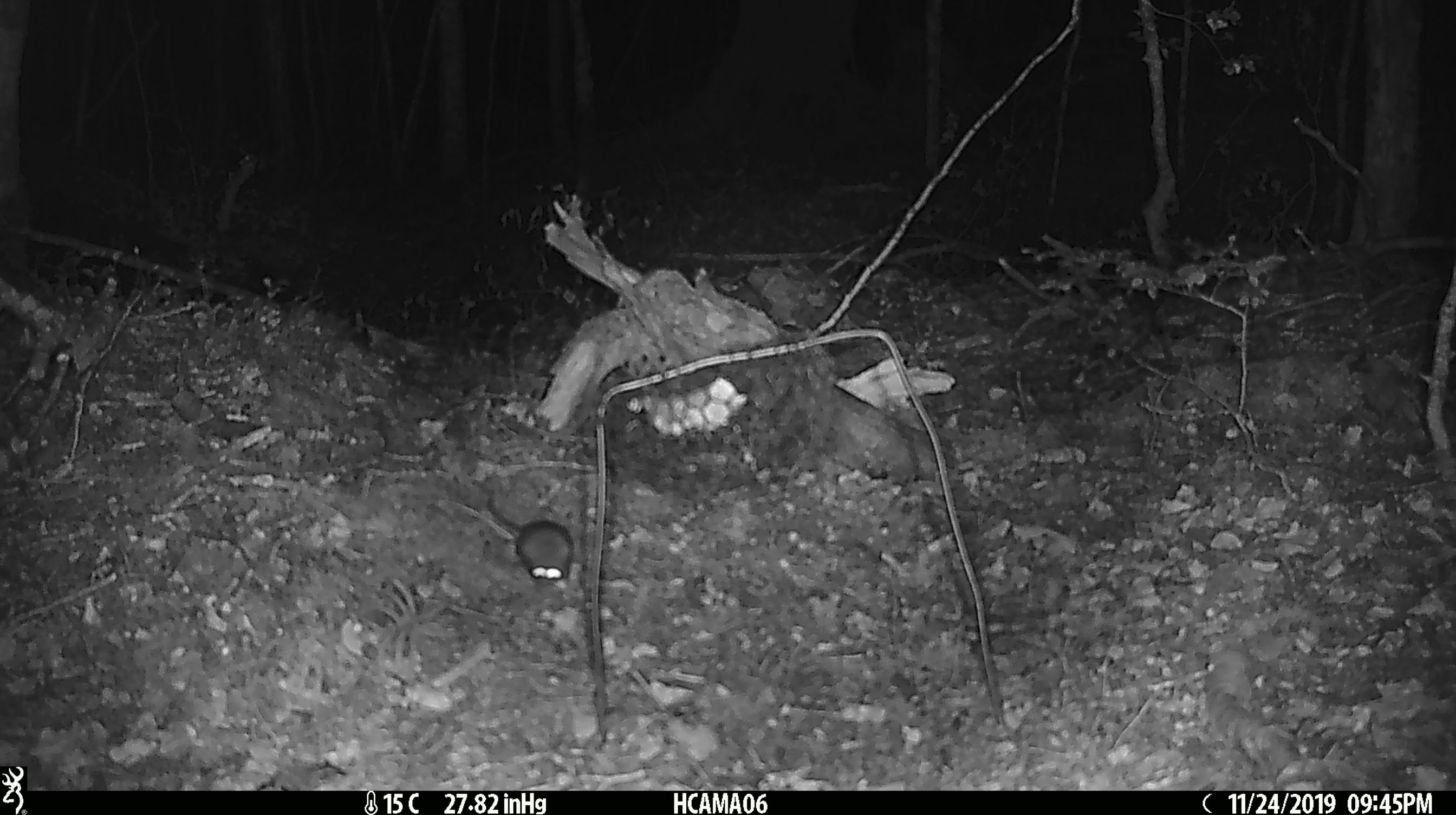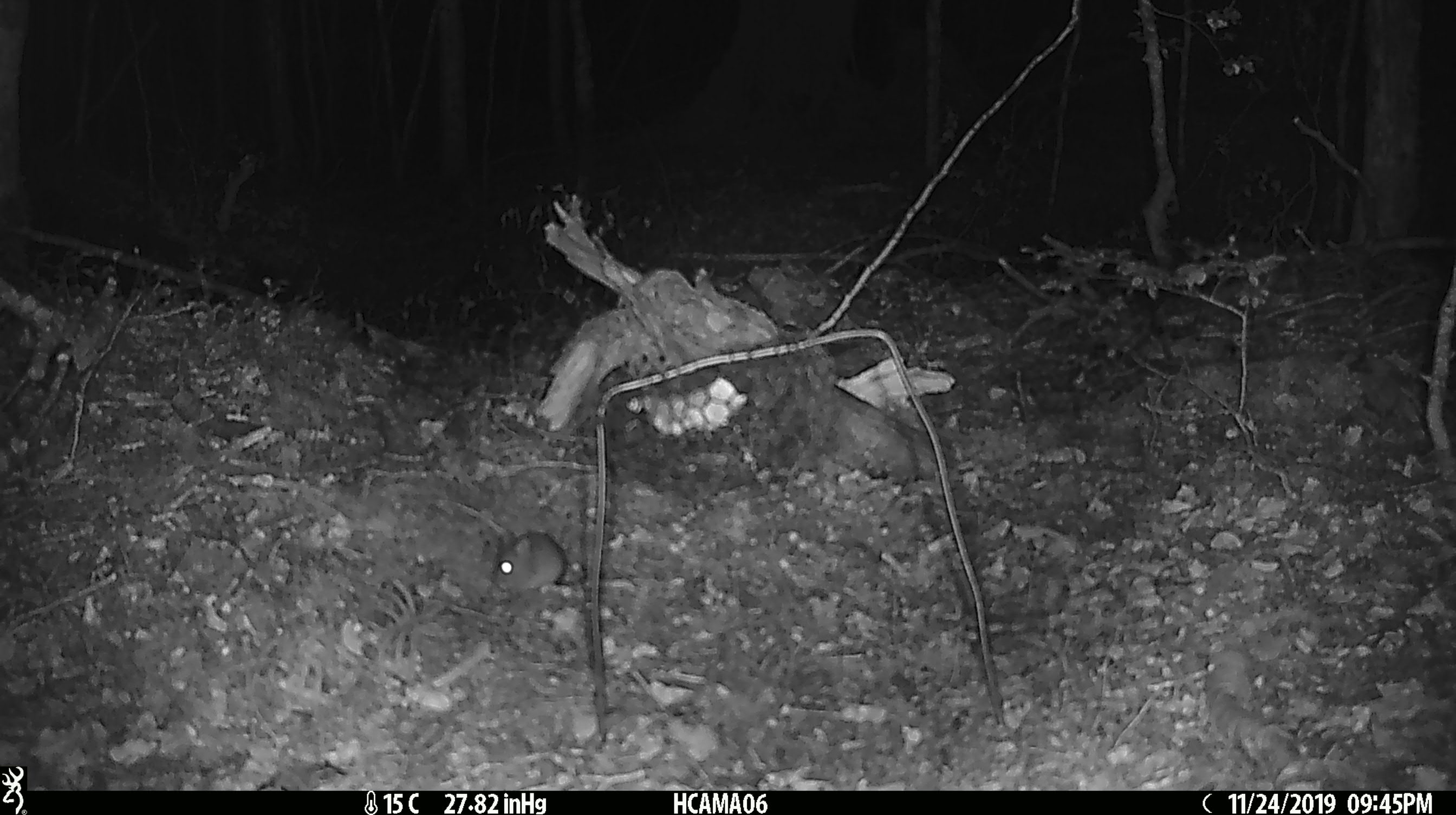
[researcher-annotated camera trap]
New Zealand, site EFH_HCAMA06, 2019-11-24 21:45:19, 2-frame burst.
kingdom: Animalia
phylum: Chordata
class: Mammalia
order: Rodentia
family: Muridae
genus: Mus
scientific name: Mus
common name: mouse